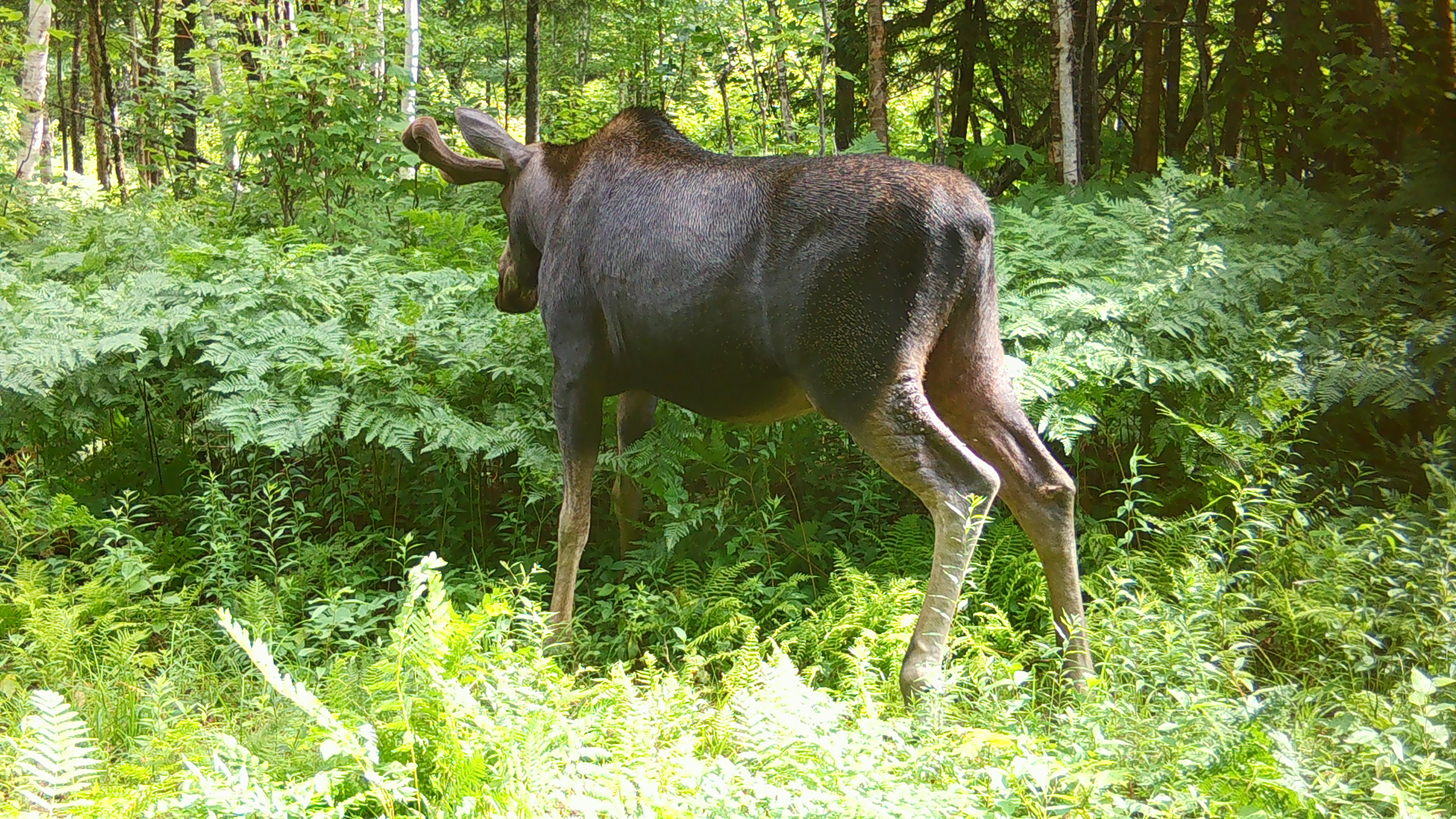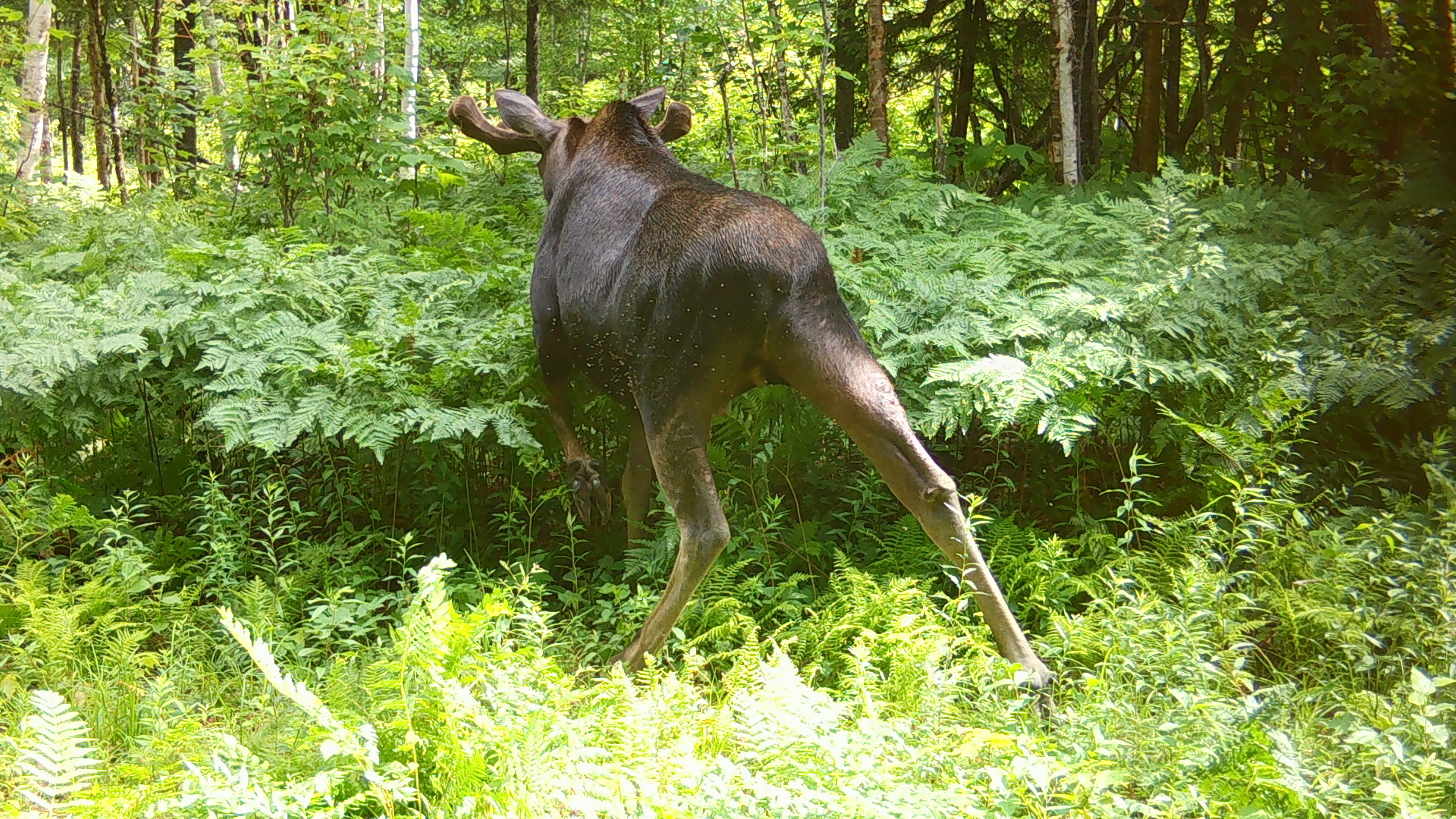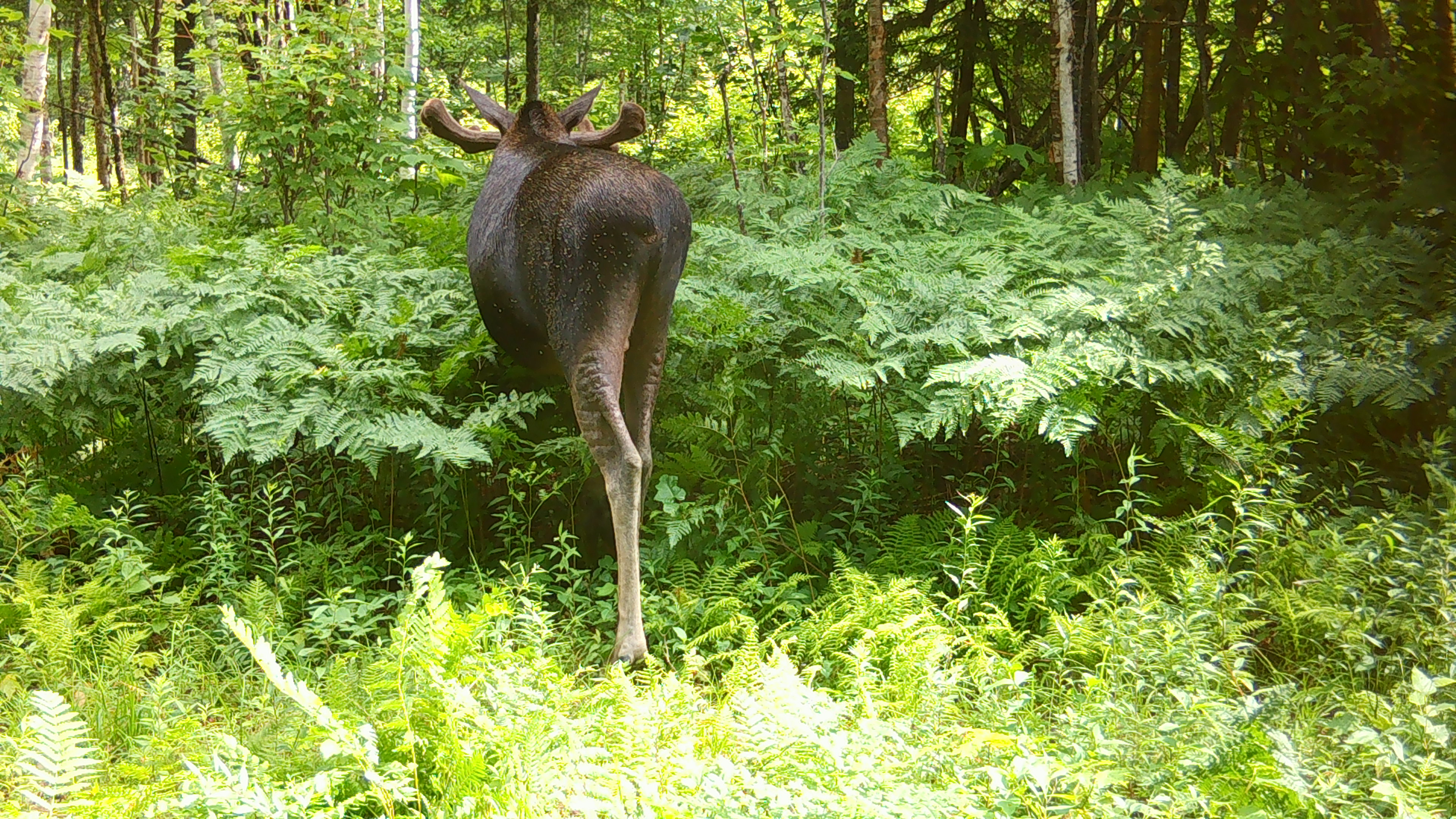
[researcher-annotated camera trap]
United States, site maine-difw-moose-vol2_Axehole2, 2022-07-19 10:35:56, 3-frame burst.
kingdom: Animalia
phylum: Chordata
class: Mammalia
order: Artiodactyla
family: Cervidae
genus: Alces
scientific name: Alces alces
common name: moose